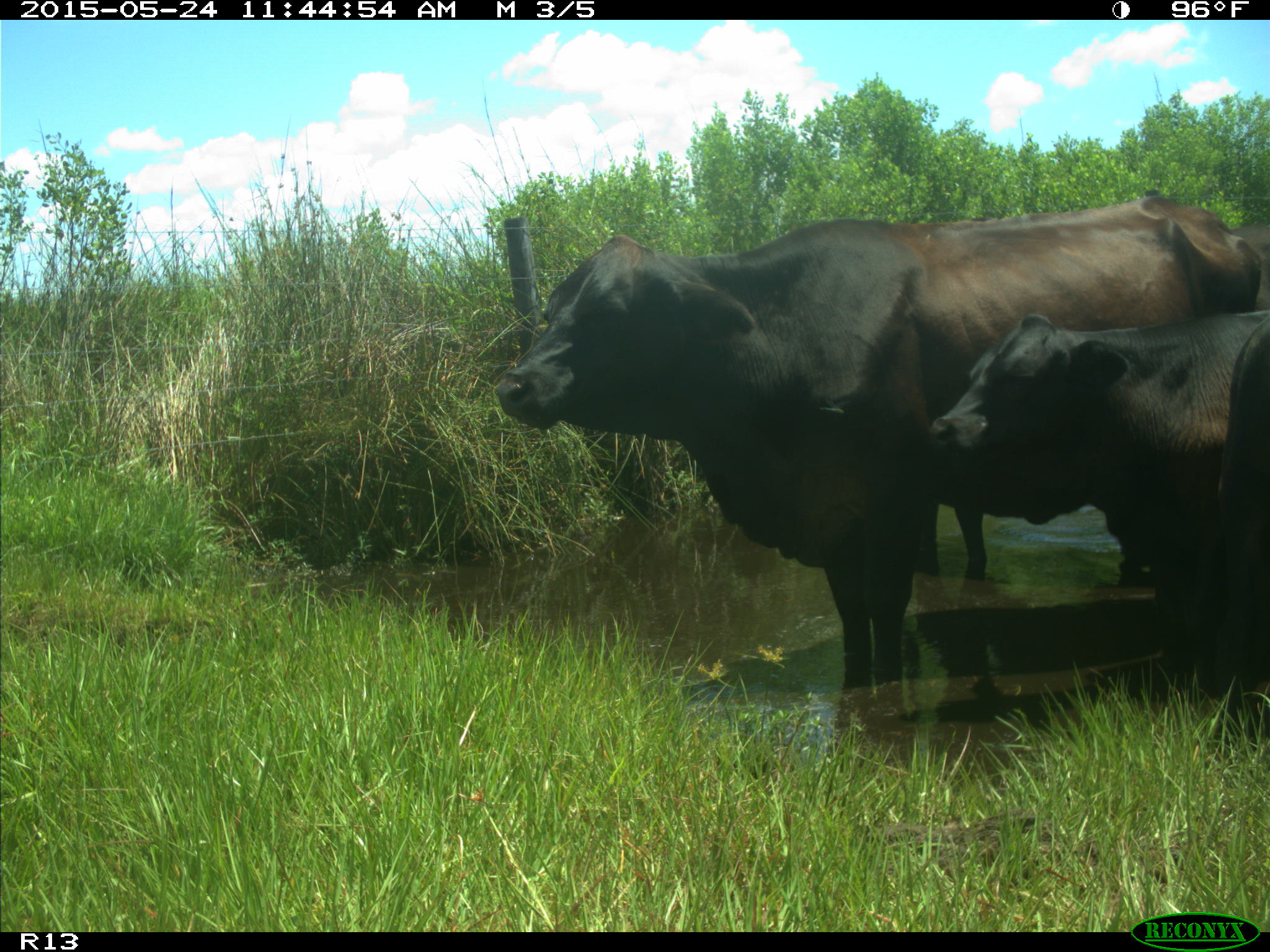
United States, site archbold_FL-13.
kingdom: Animalia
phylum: Chordata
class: Mammalia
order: Artiodactyla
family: Bovidae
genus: Bos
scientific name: Bos taurus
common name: domestic cow